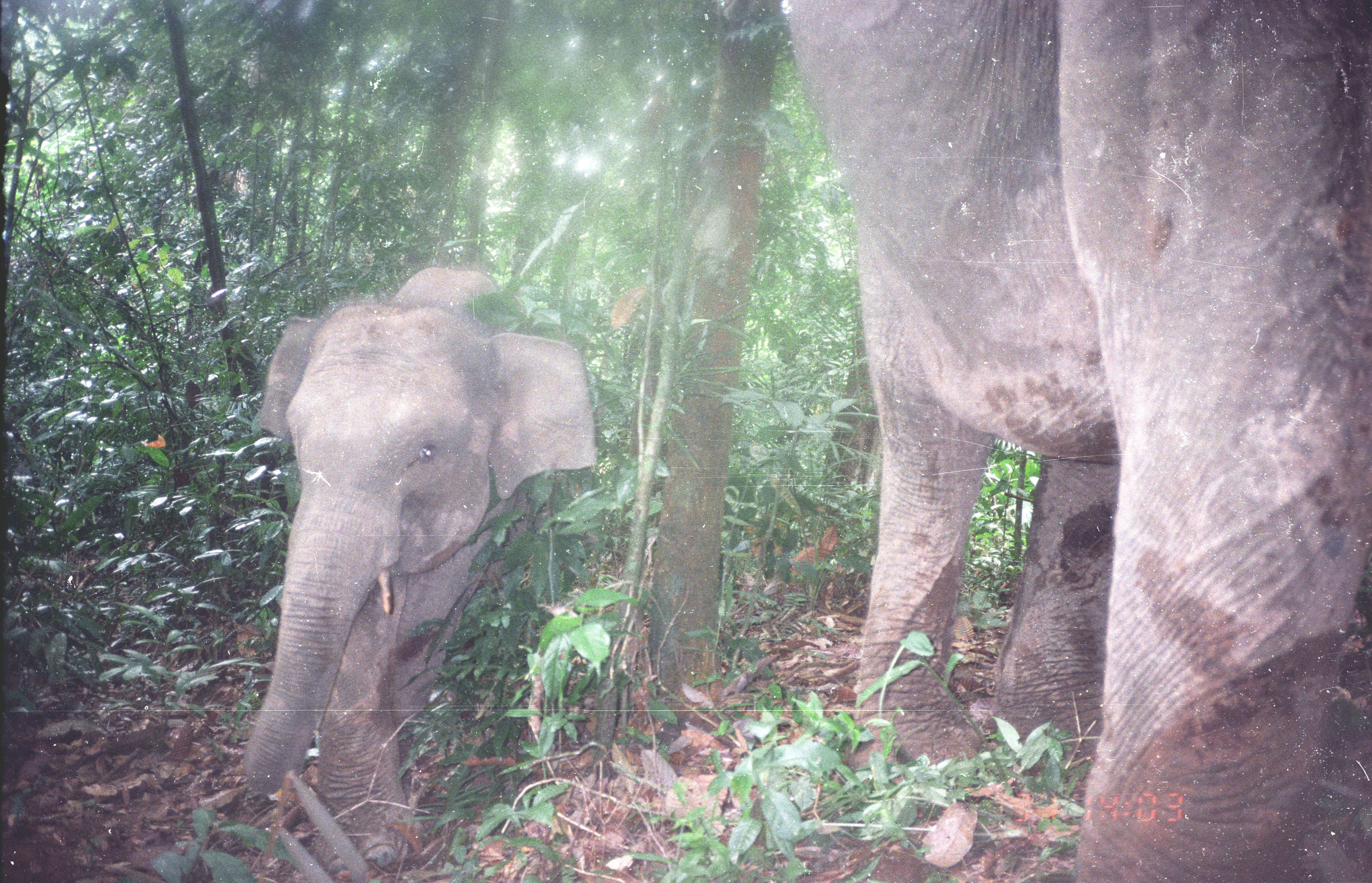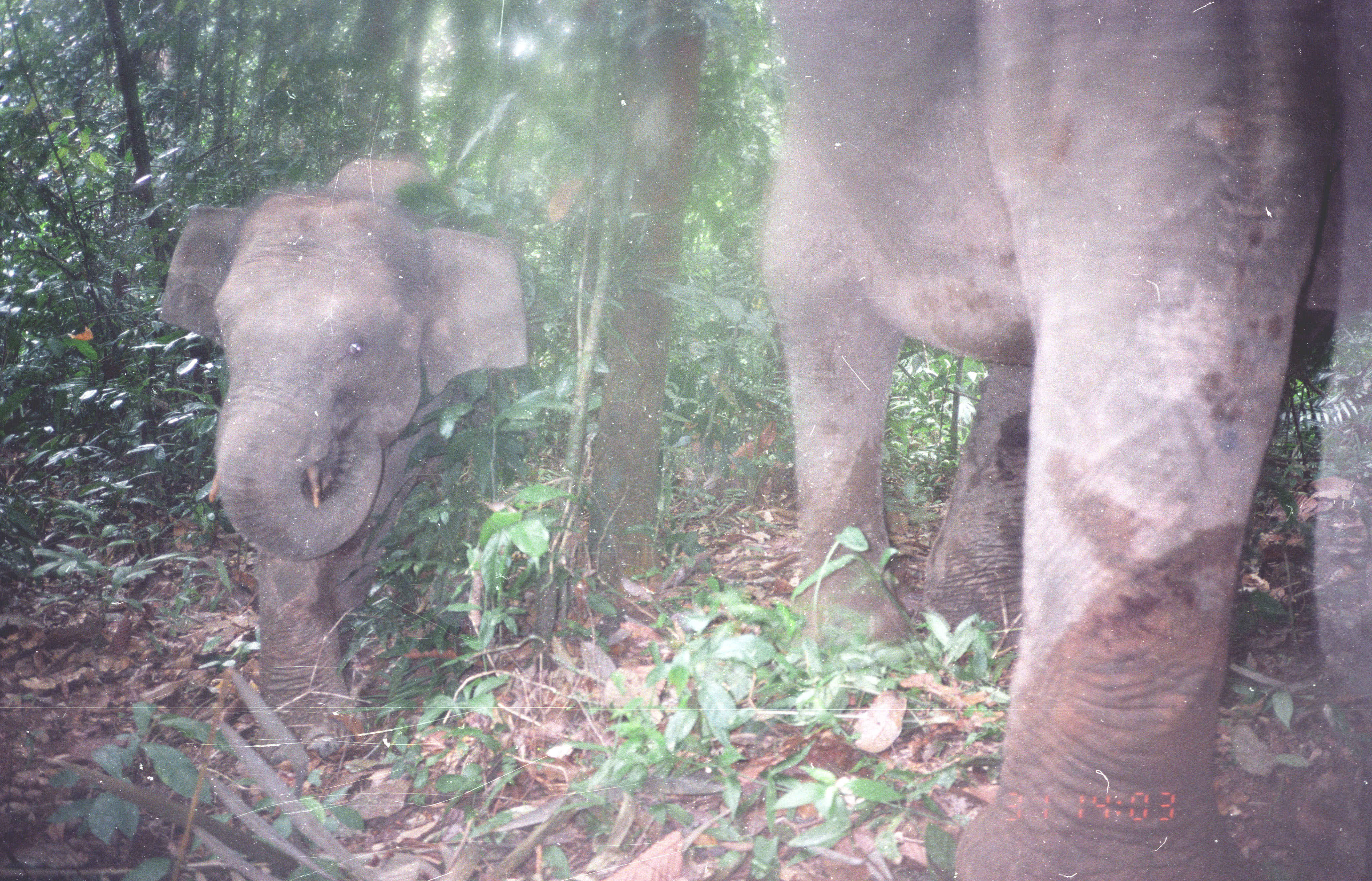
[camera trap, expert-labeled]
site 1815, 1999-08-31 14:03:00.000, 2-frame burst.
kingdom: Animalia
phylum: Chordata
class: Mammalia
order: Proboscidea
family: Elephantidae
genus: Elephas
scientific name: Elephas maximus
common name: asian elephant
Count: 2.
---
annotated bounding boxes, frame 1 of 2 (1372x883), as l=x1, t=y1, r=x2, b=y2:
elephas maximus: l=779, t=0, r=1372, b=882; l=234, t=263, r=601, b=874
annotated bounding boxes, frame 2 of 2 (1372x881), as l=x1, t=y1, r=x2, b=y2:
elephas maximus: l=754, t=0, r=1372, b=881; l=158, t=154, r=532, b=777